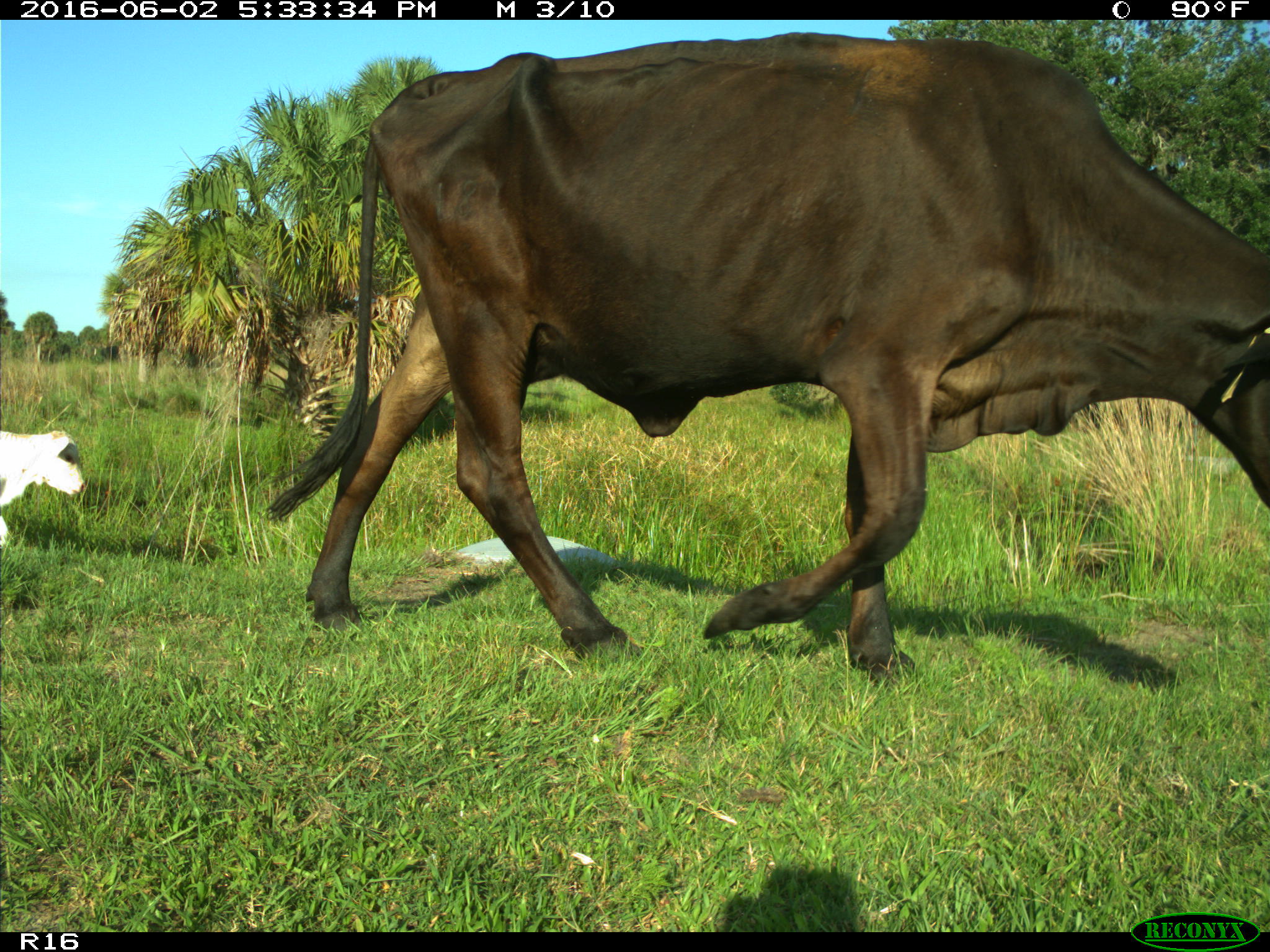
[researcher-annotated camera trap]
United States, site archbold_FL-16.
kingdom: Animalia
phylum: Chordata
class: Mammalia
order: Artiodactyla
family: Bovidae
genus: Bos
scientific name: Bos taurus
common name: domestic cow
Bos taurus (domestic cow).